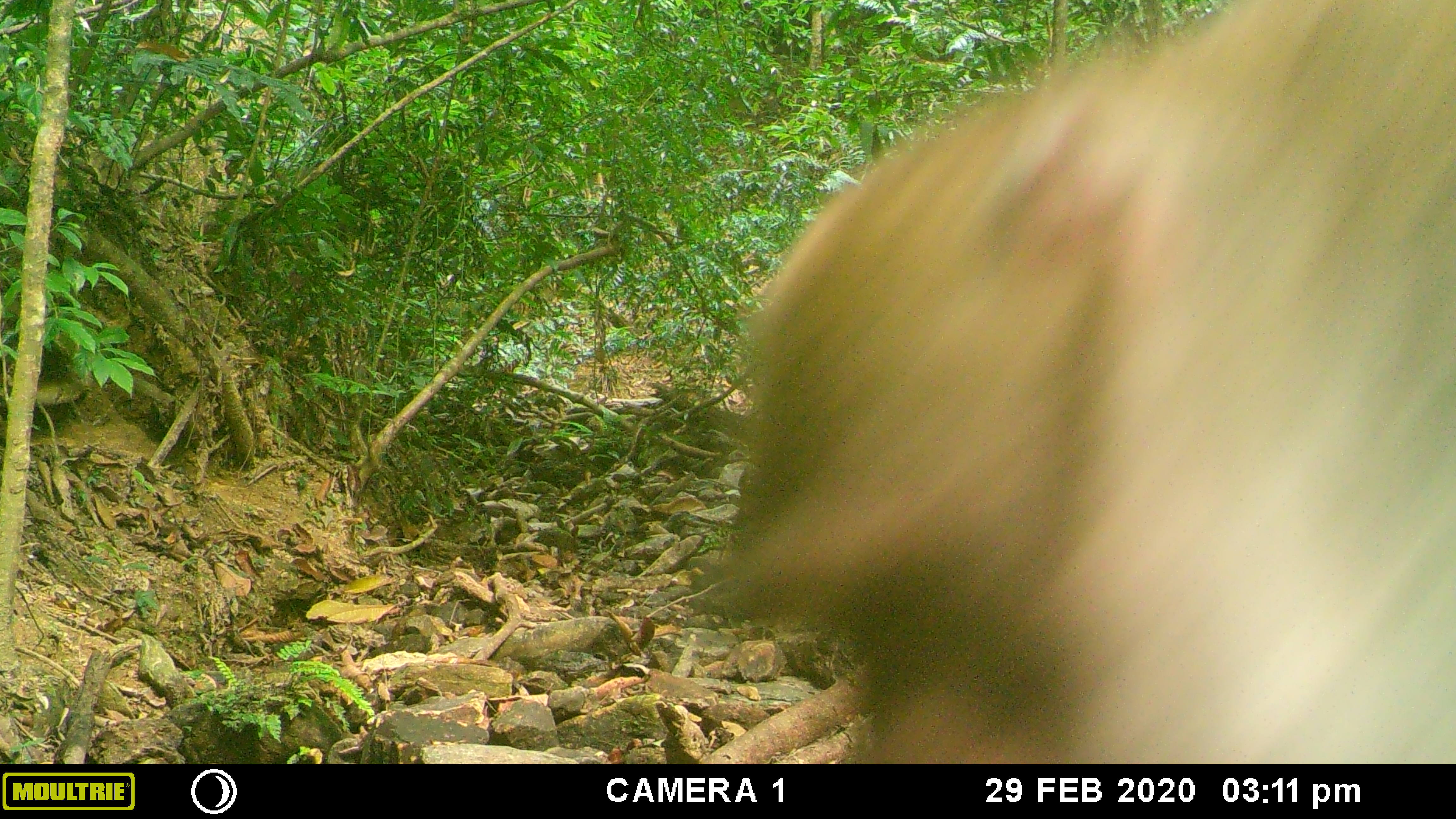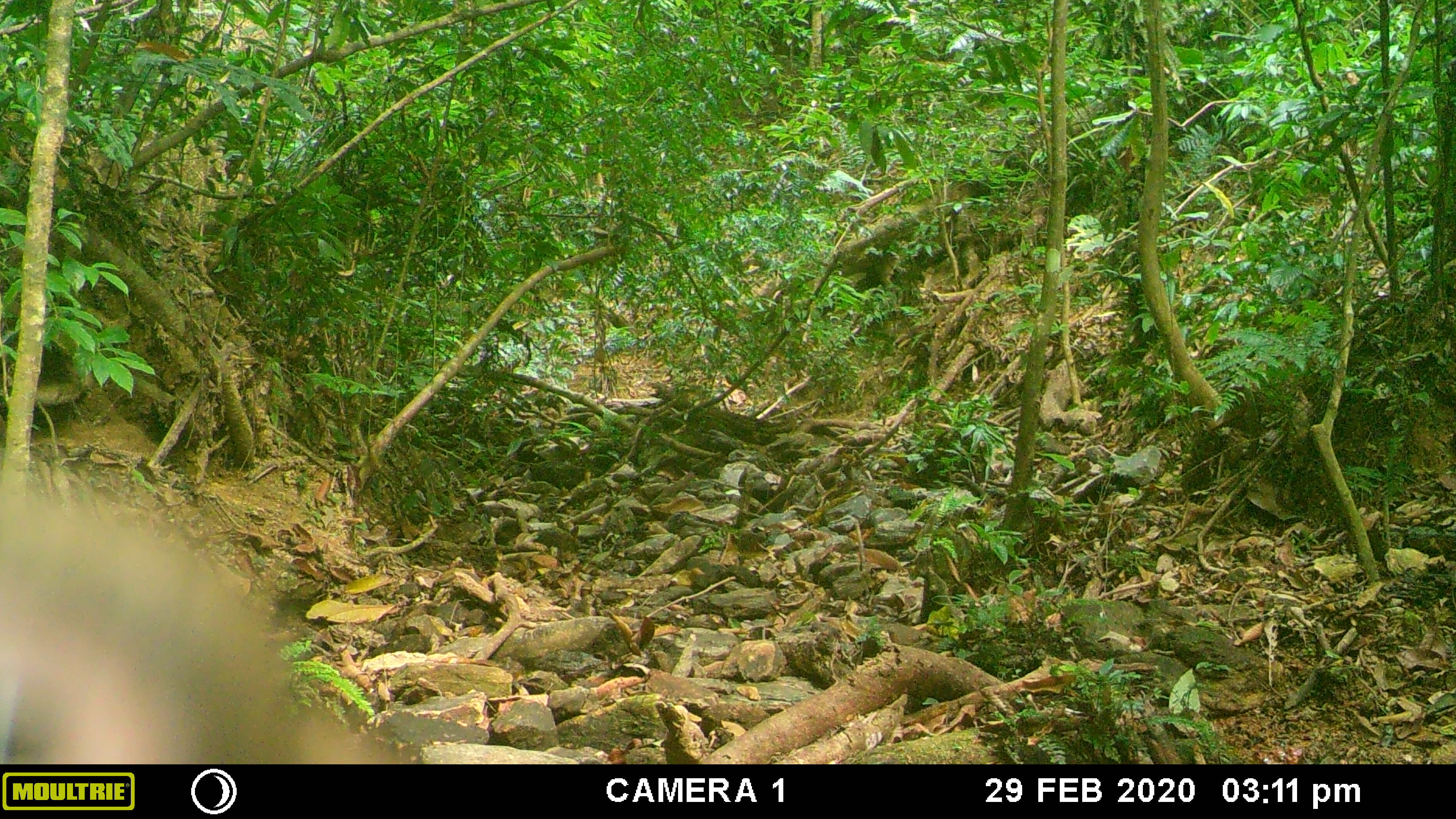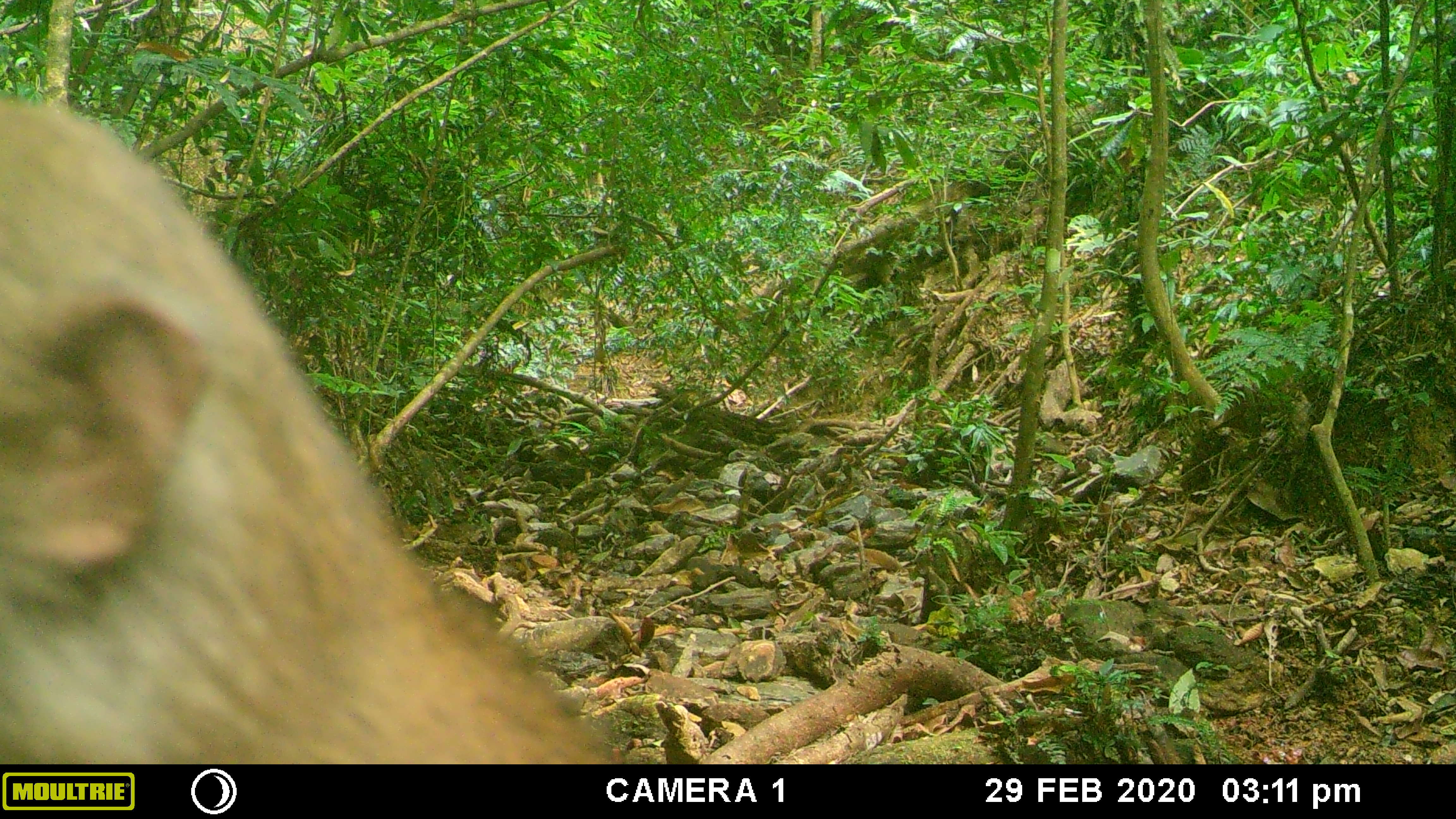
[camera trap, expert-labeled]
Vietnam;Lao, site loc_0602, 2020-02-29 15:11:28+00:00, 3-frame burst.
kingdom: Animalia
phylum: Chordata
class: Mammalia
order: Primates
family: Cercopithecidae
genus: Macaca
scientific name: Macaca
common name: macaques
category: assam or rhesus macaque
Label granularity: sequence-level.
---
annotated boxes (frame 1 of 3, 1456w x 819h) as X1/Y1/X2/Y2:
assam or rhesus macaque: 686/0/1454/762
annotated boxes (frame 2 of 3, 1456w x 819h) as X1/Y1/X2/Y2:
assam or rhesus macaque: 0/440/417/764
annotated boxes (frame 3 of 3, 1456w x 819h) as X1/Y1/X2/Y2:
assam or rhesus macaque: 0/85/624/762